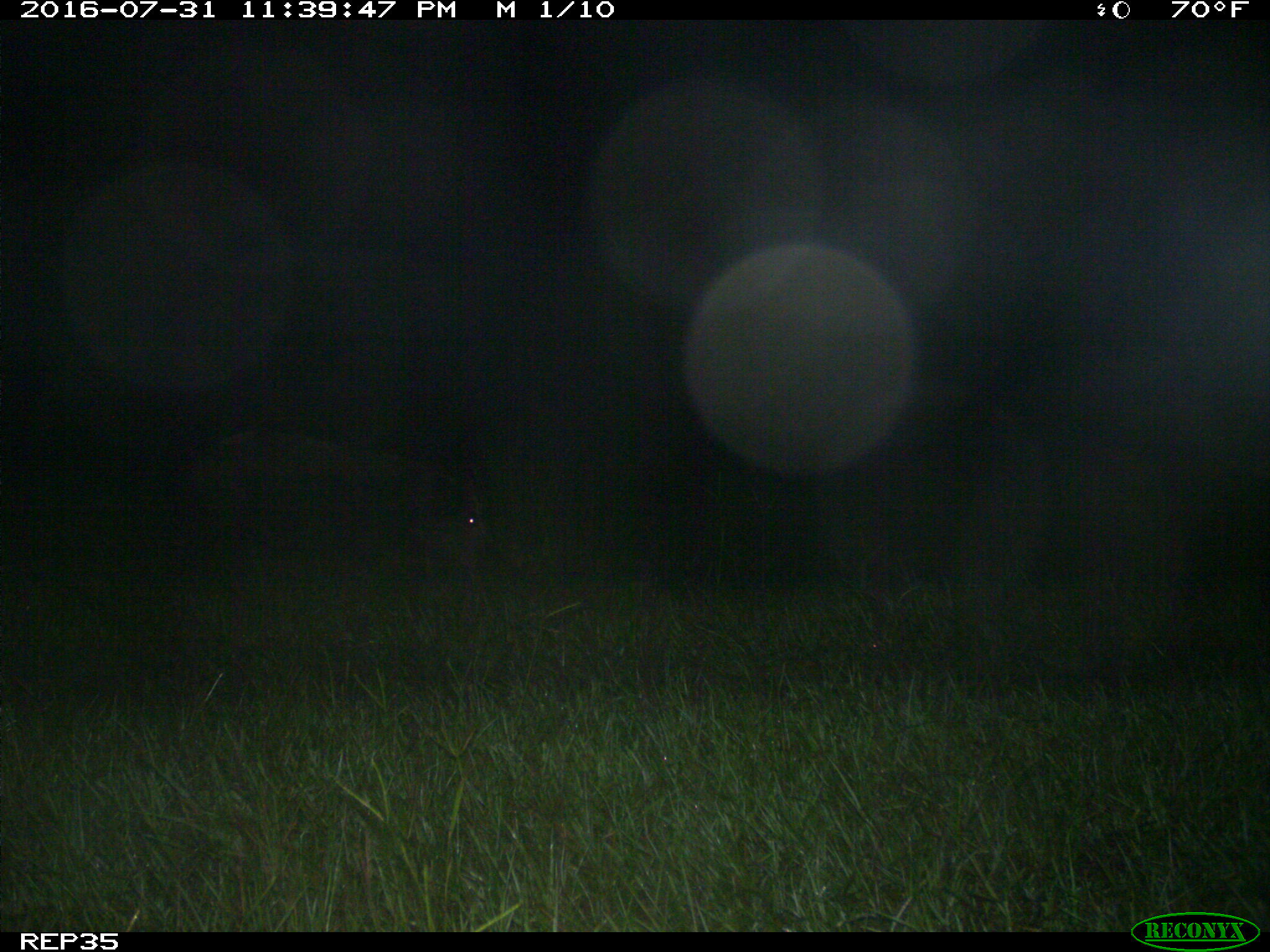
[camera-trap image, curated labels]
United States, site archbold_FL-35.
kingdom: Animalia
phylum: Chordata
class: Mammalia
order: Artiodactyla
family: Suidae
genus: Sus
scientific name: Sus scrofa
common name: wild boar